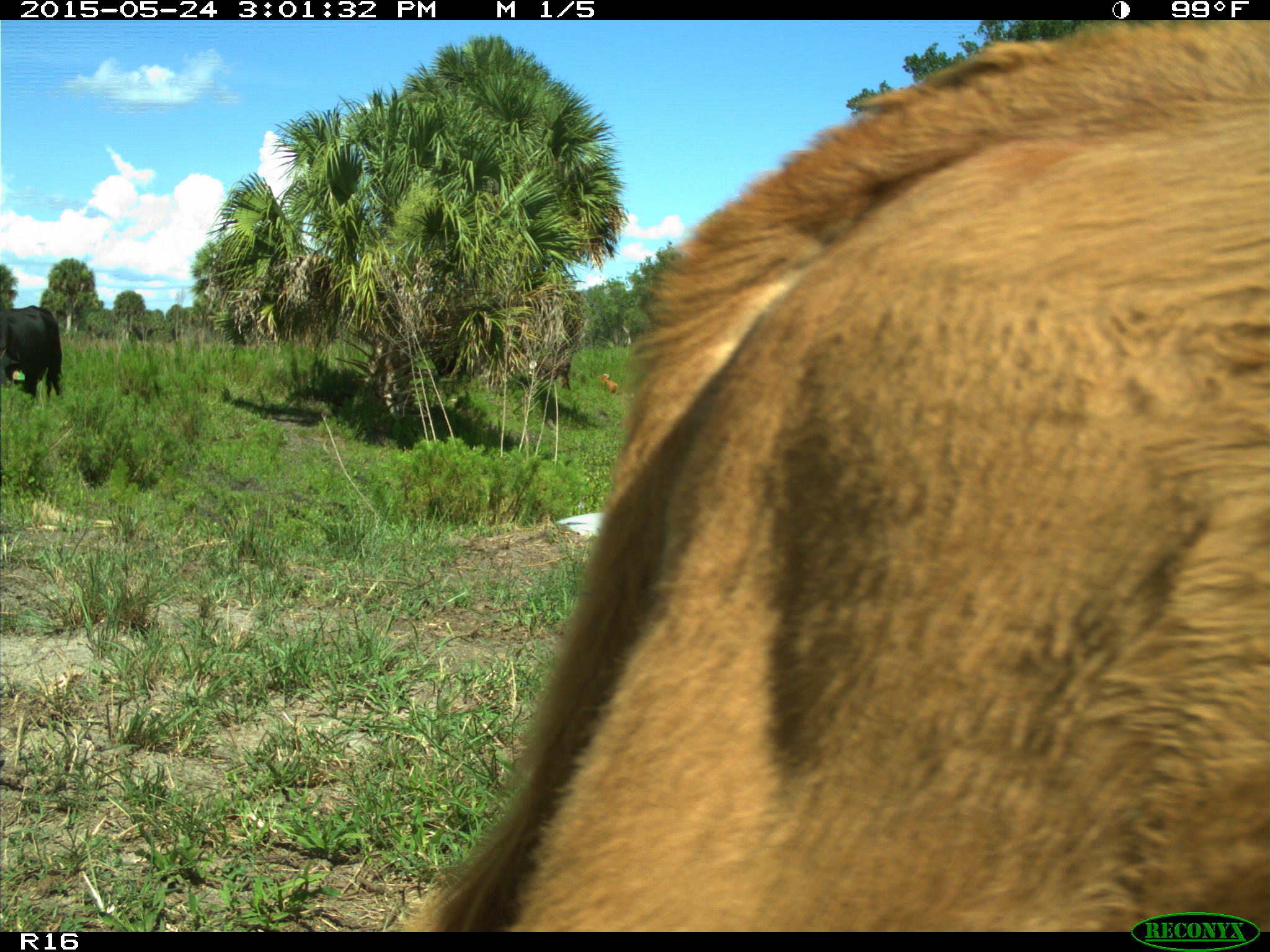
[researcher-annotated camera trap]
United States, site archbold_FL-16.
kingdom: Animalia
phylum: Chordata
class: Mammalia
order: Artiodactyla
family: Bovidae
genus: Bos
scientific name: Bos taurus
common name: domestic cow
Bos taurus (domestic cow).